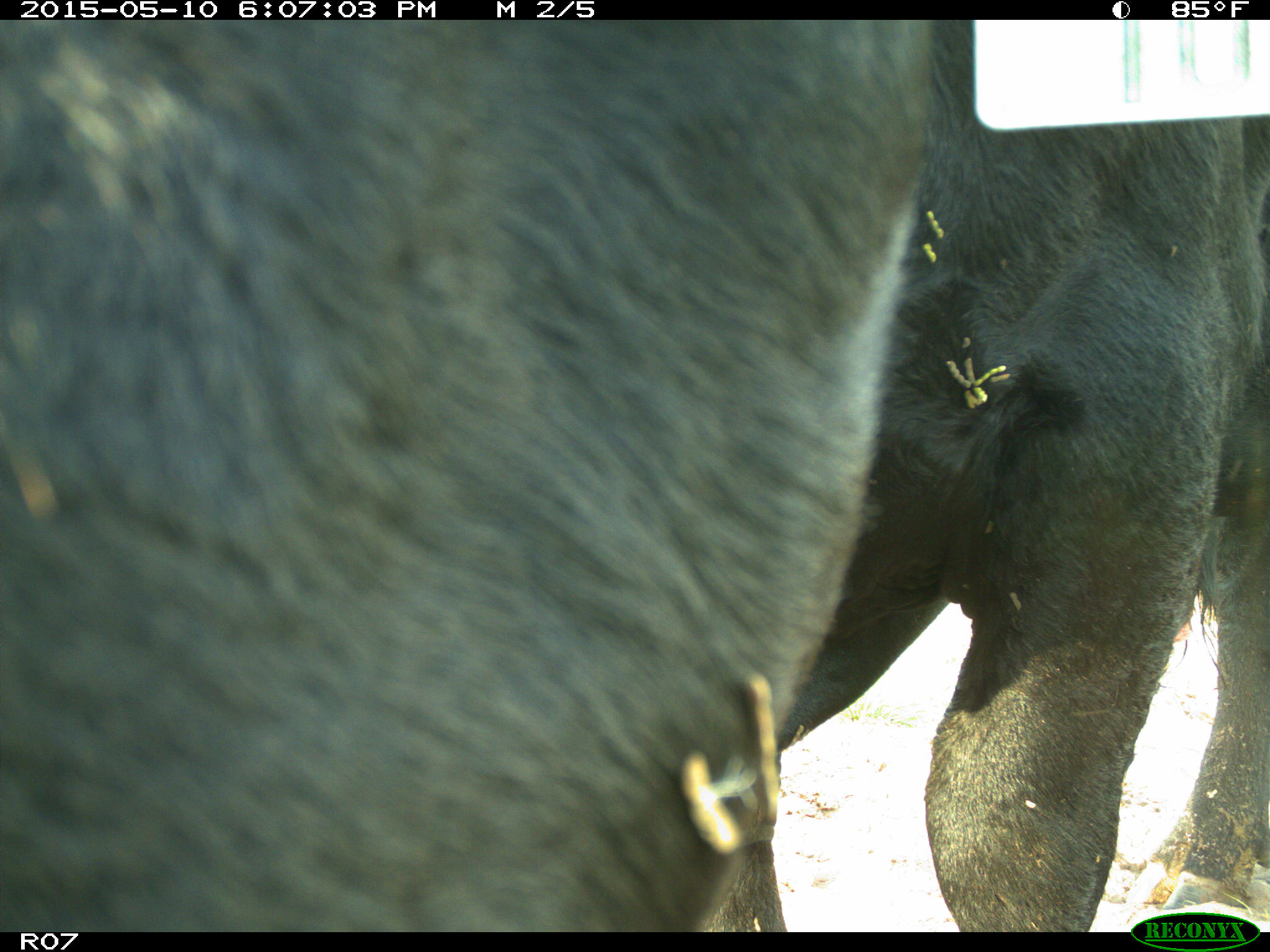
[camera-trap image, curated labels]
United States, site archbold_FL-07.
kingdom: Animalia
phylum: Chordata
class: Mammalia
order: Artiodactyla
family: Bovidae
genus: Bos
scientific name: Bos taurus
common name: domestic cow